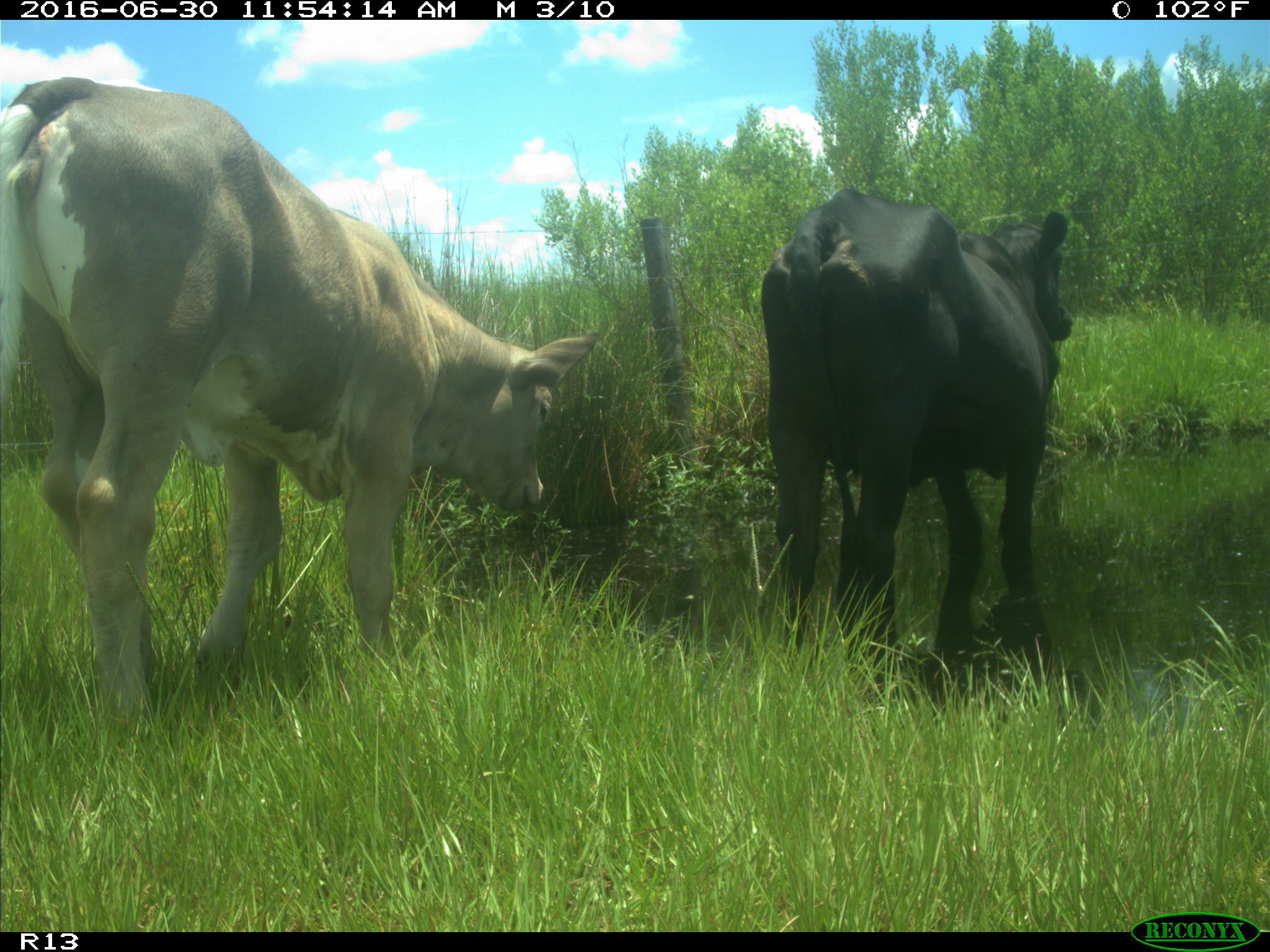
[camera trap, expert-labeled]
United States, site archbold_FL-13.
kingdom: Animalia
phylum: Chordata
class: Mammalia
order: Artiodactyla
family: Bovidae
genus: Bos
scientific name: Bos taurus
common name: domestic cow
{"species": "Bos taurus (domestic cow)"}